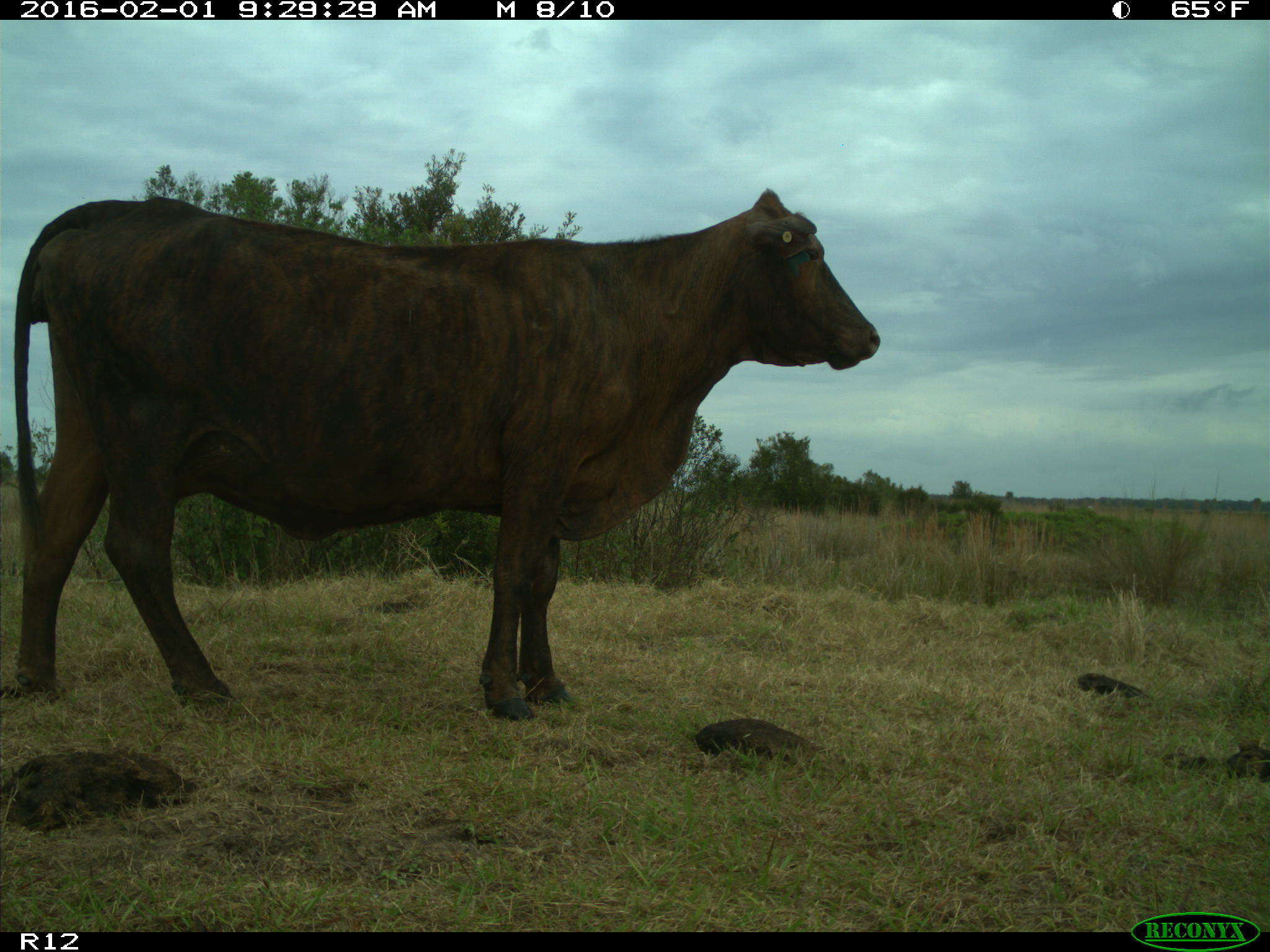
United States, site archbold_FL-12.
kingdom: Animalia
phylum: Chordata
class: Mammalia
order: Artiodactyla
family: Bovidae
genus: Bos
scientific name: Bos taurus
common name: domestic cow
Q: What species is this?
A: Bos taurus (domestic cow).